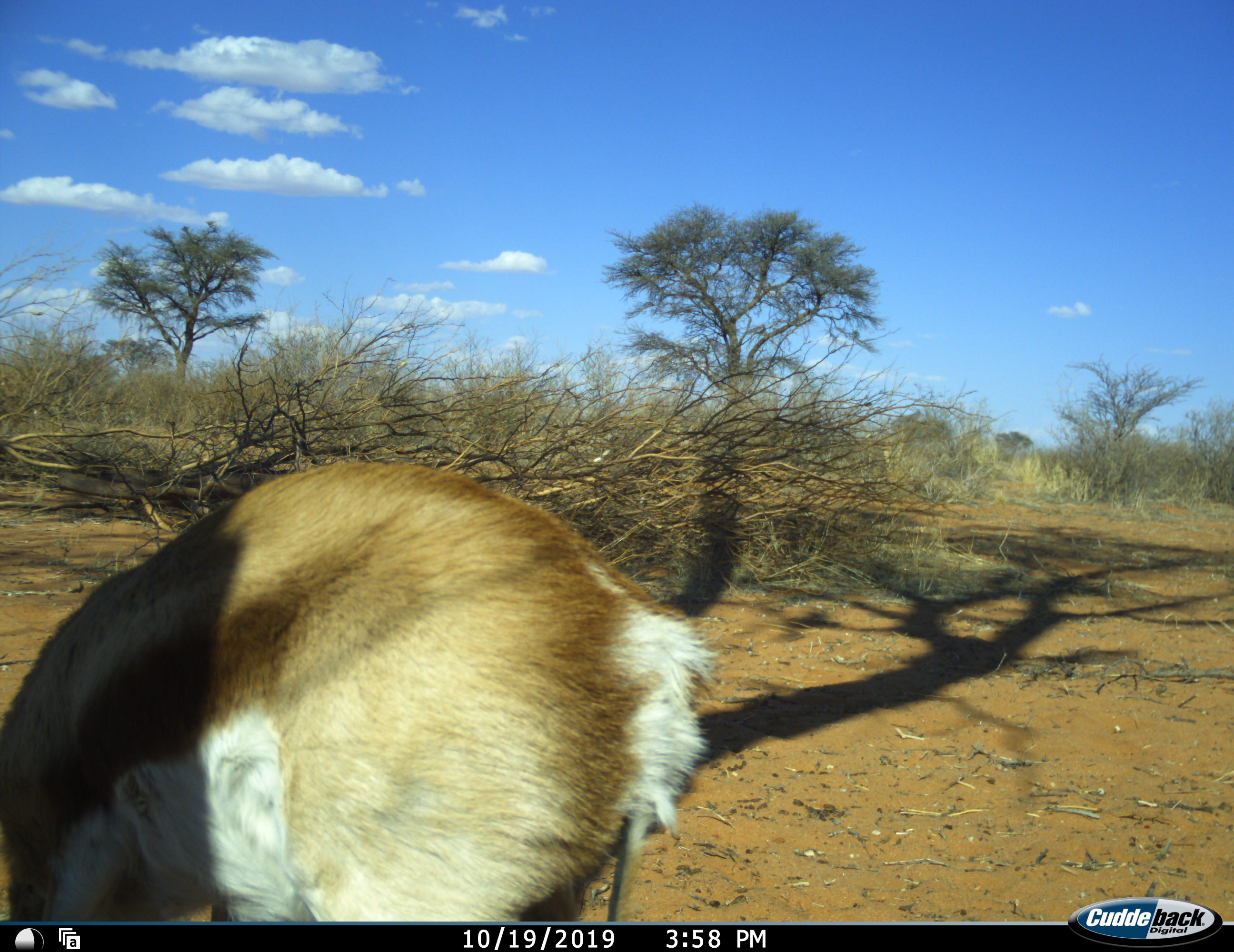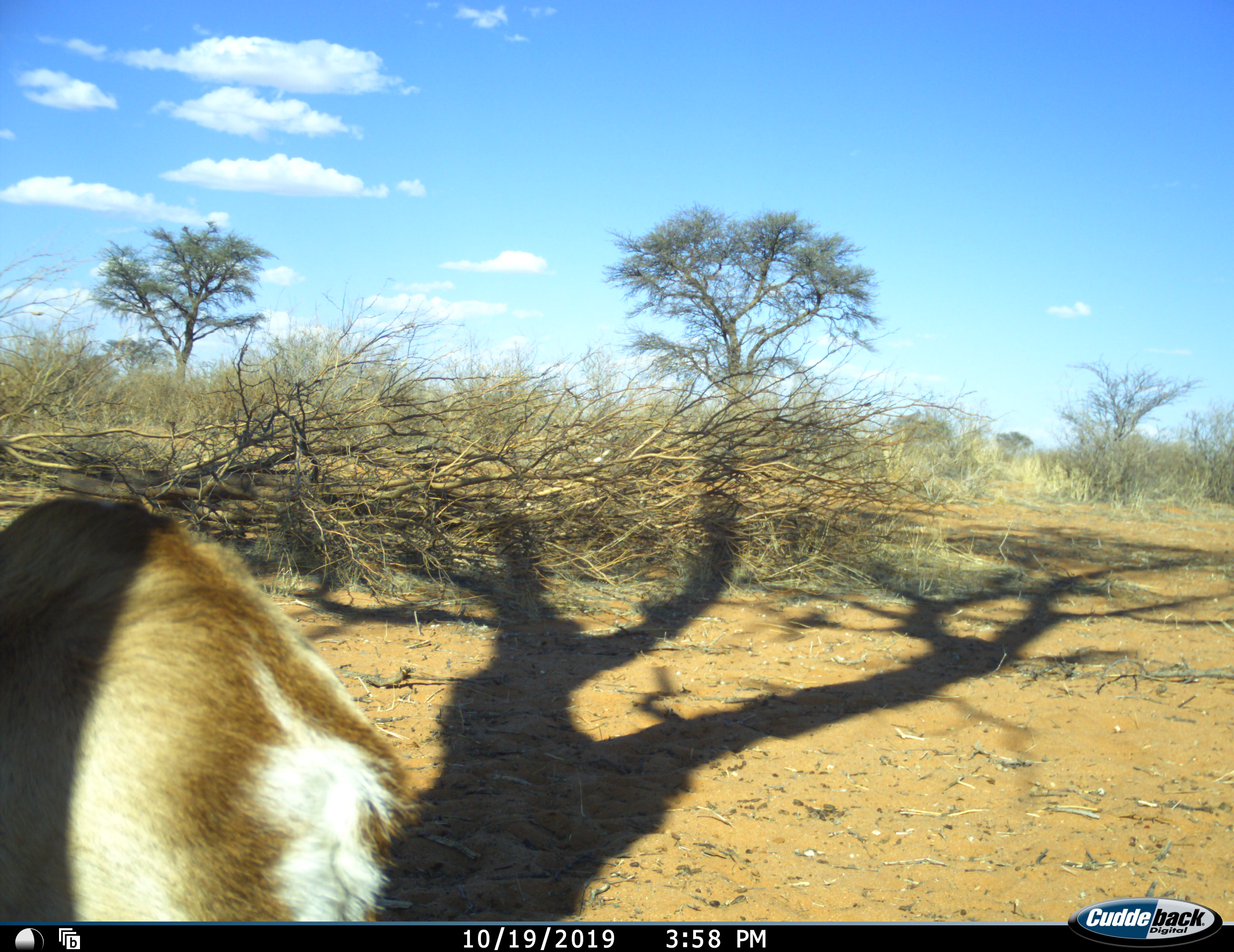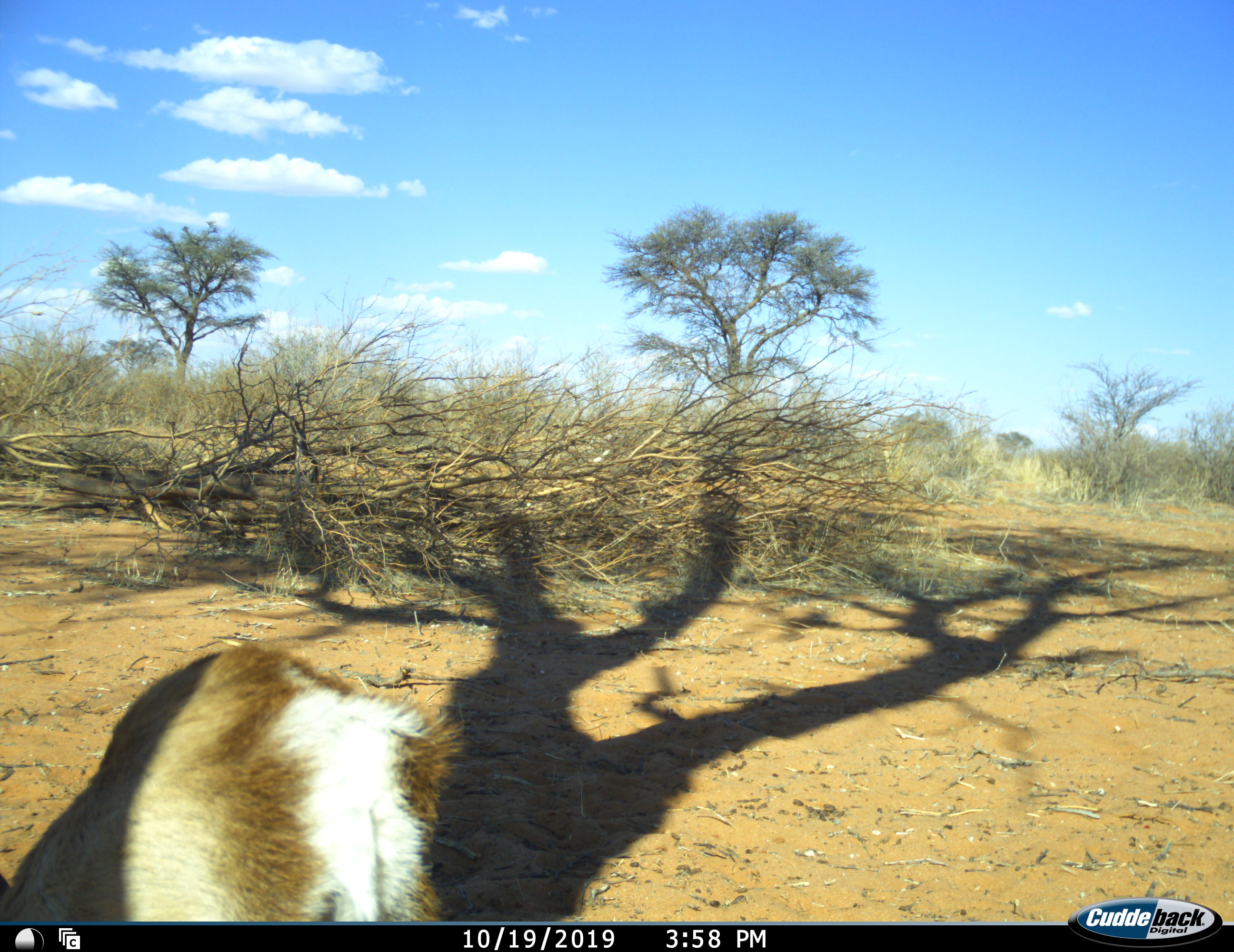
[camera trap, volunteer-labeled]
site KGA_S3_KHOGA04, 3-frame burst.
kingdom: Animalia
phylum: Chordata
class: Mammalia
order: Artiodactyla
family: Bovidae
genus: Antidorcas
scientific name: Antidorcas marsupialis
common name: springbok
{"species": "springbok (Antidorcas marsupialis)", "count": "1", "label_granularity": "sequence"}